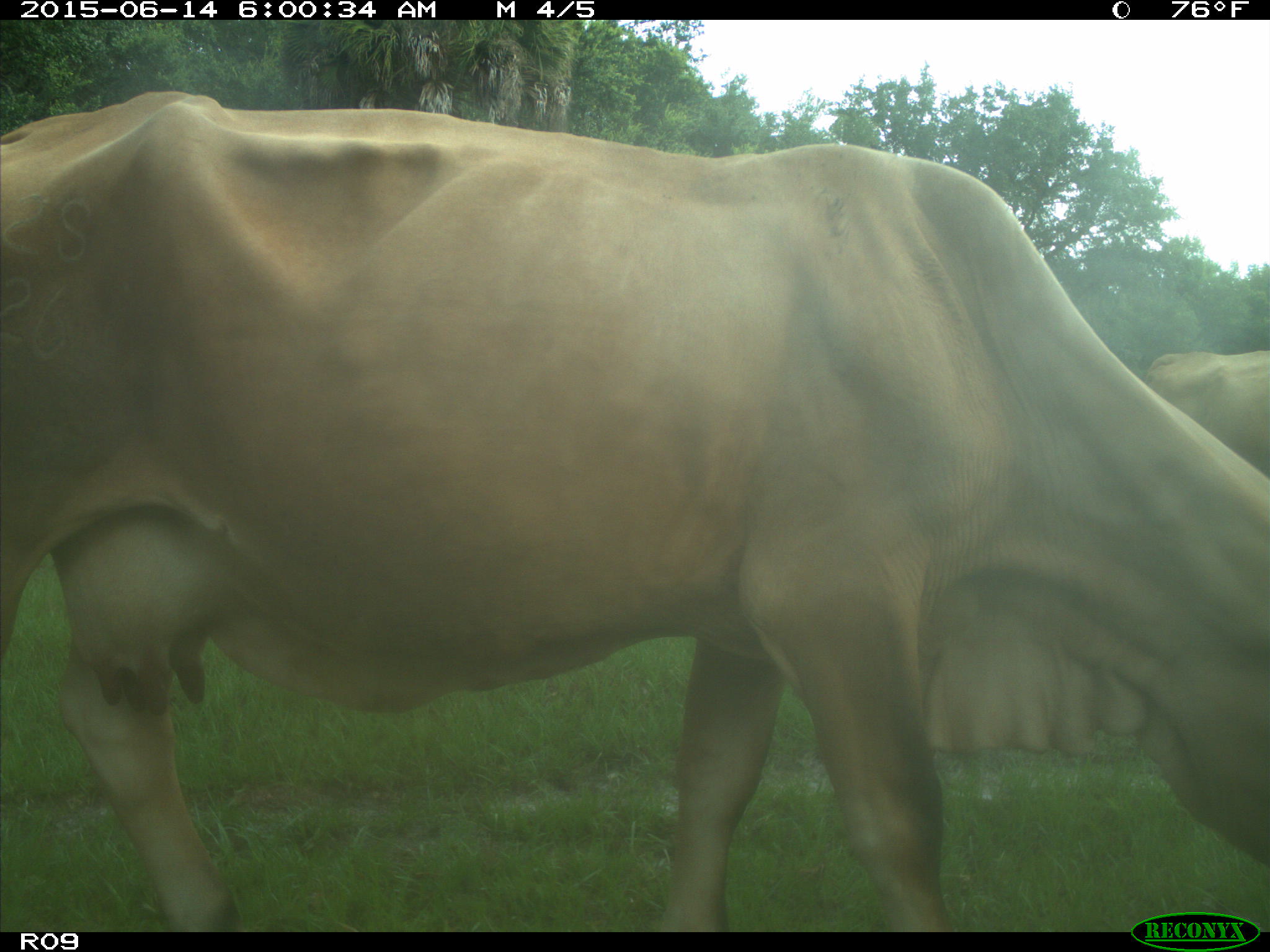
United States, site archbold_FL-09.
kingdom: Animalia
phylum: Chordata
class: Mammalia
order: Artiodactyla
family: Bovidae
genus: Bos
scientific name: Bos taurus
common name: domestic cow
Bos taurus (domestic cow).